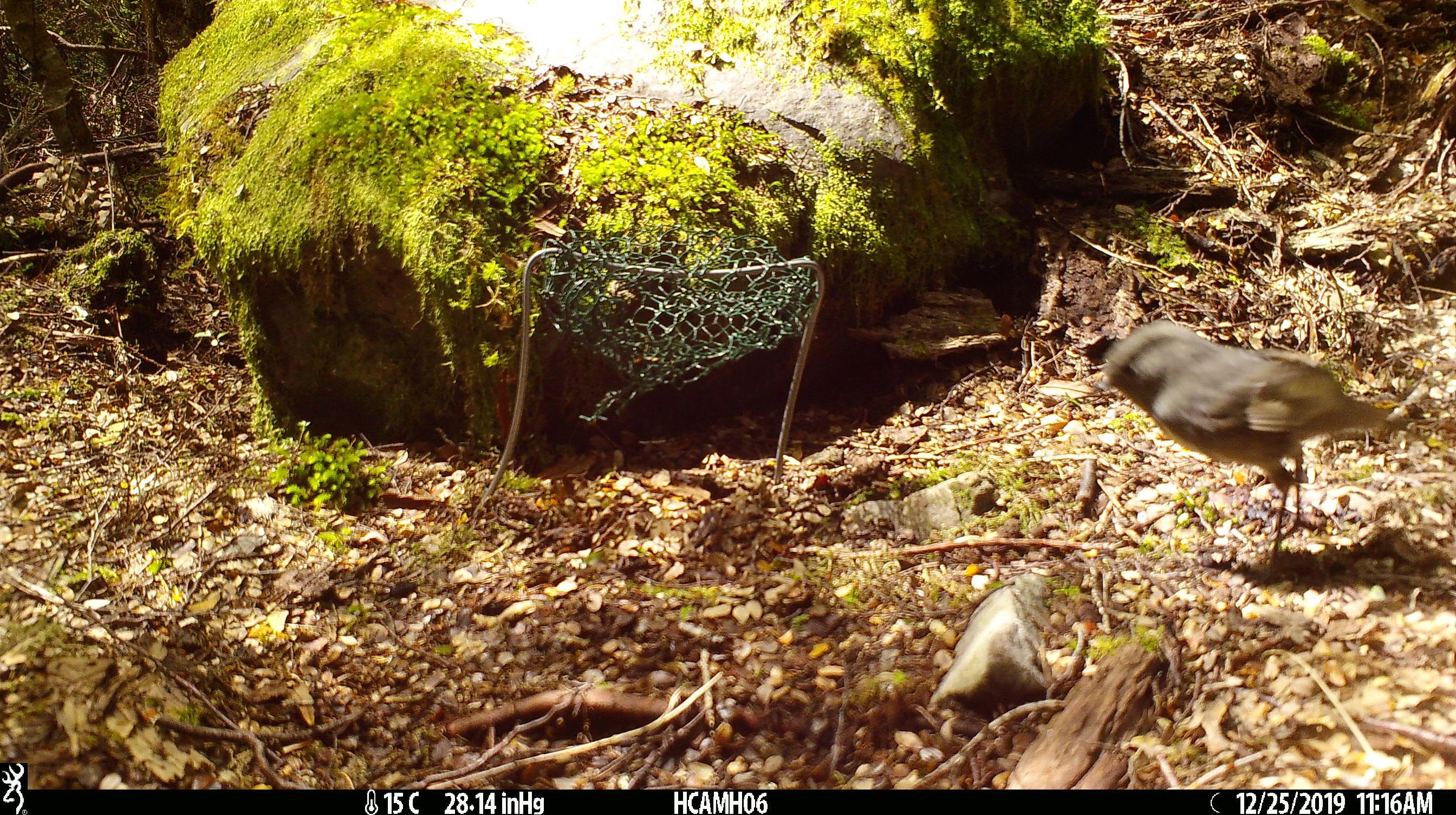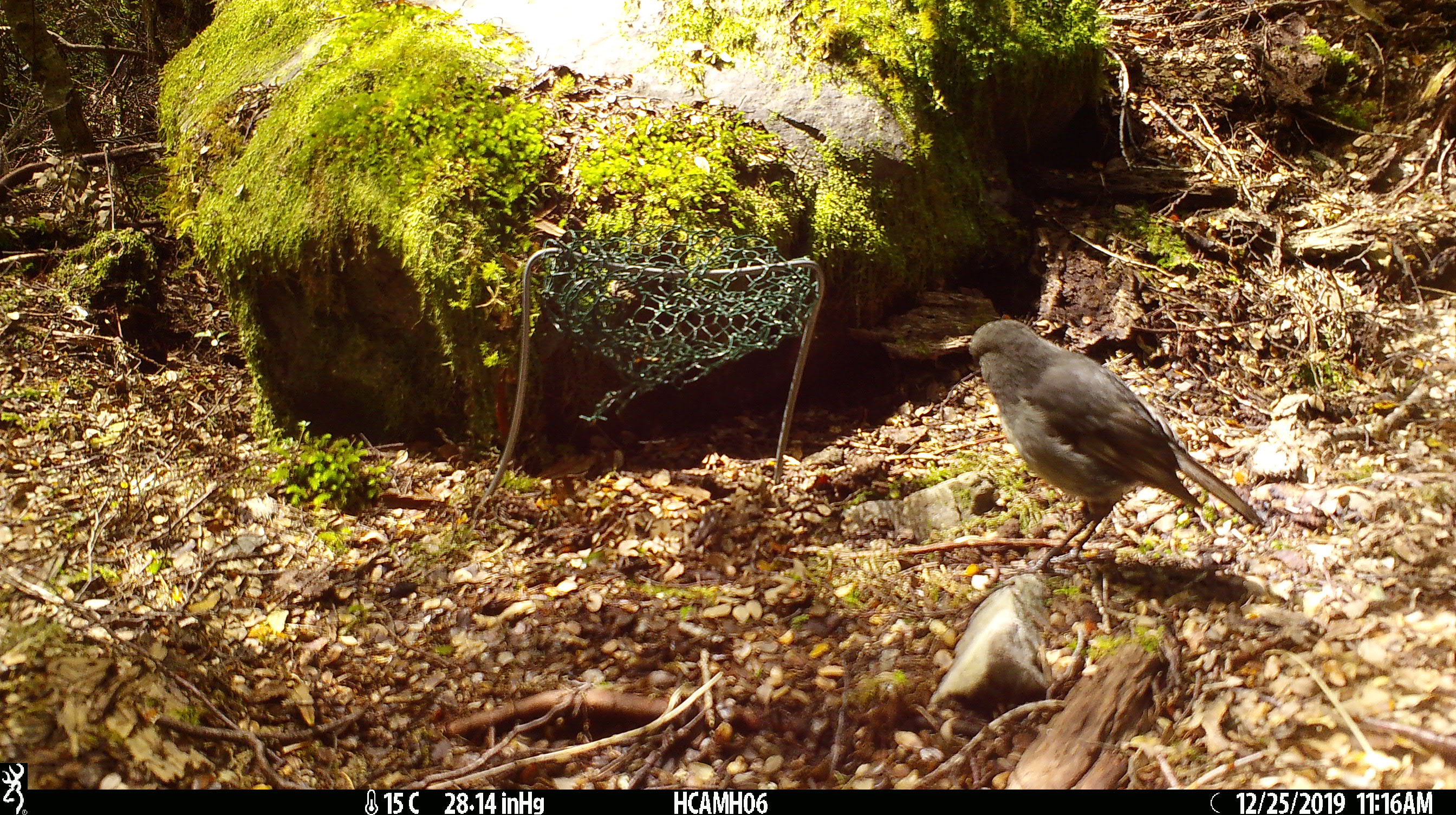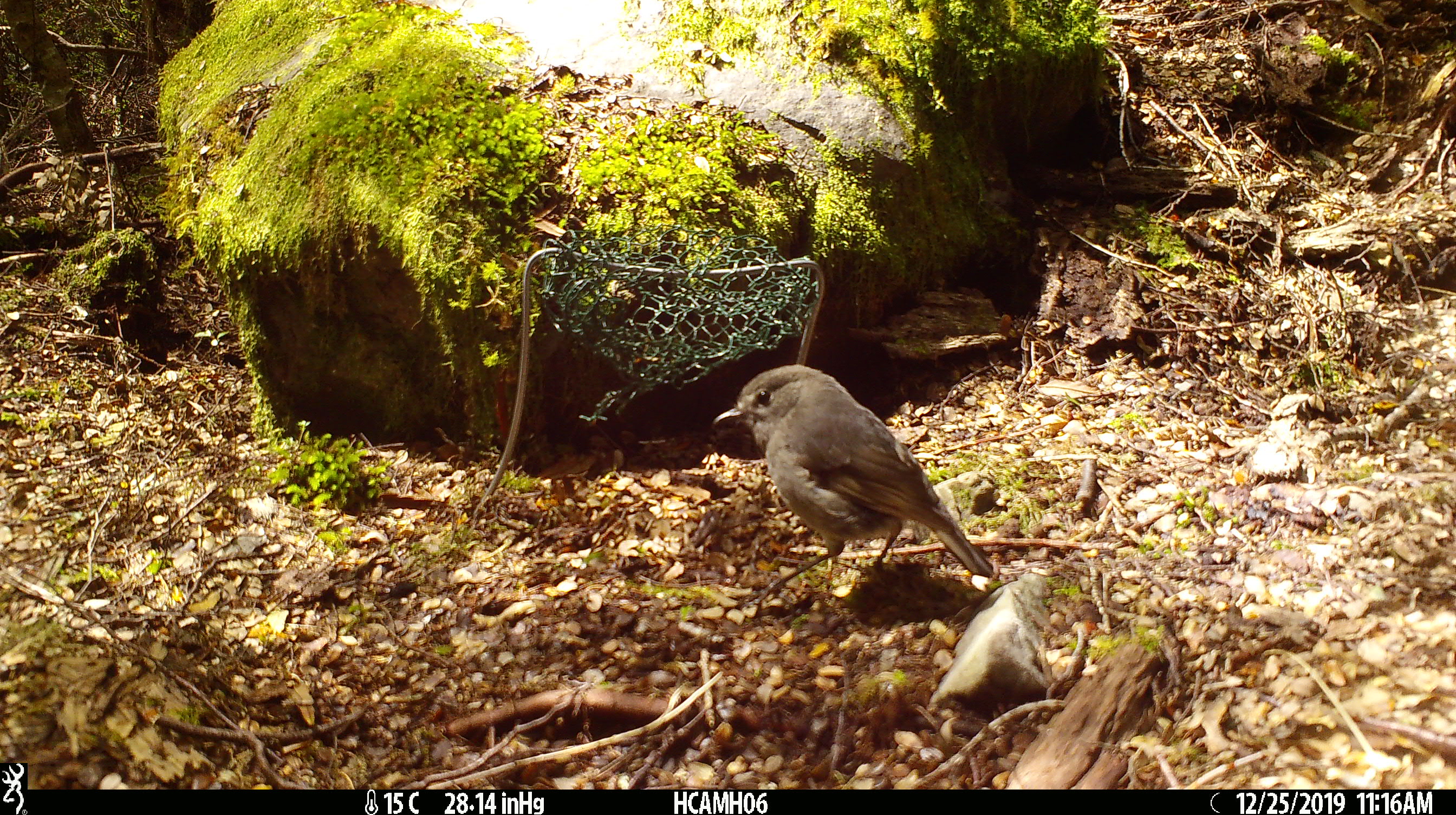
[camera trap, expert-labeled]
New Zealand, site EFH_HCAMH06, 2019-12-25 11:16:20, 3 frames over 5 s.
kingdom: Animalia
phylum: Chordata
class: Aves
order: Passeriformes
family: Petroicidae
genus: Petroica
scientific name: Petroica australis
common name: new zealand robin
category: robin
Robin (new zealand robin) (Petroica australis).